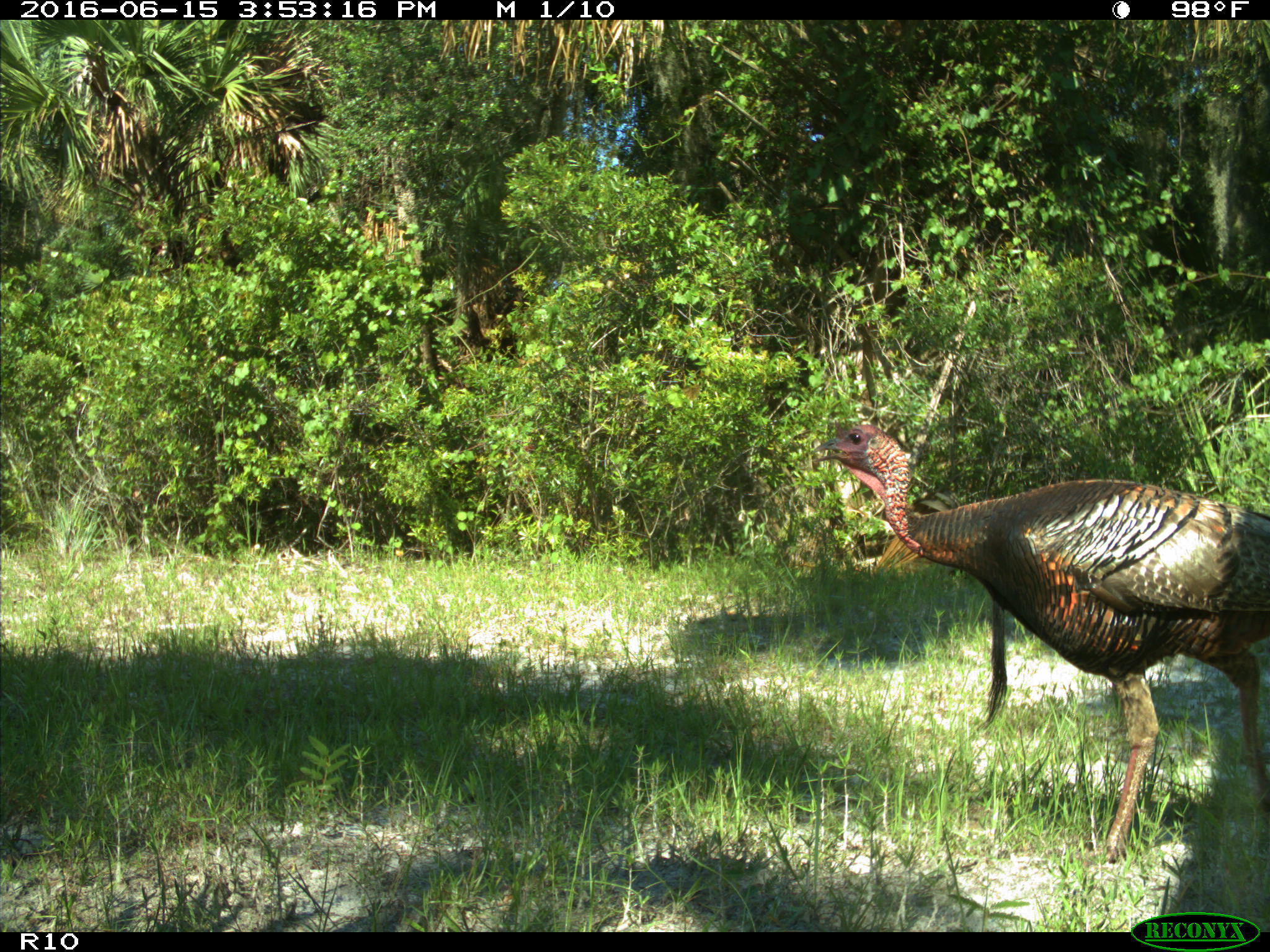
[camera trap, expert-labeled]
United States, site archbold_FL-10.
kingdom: Animalia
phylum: Chordata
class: Aves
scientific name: Aves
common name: birds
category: unidentified bird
Unidentified bird (birds) (Aves).